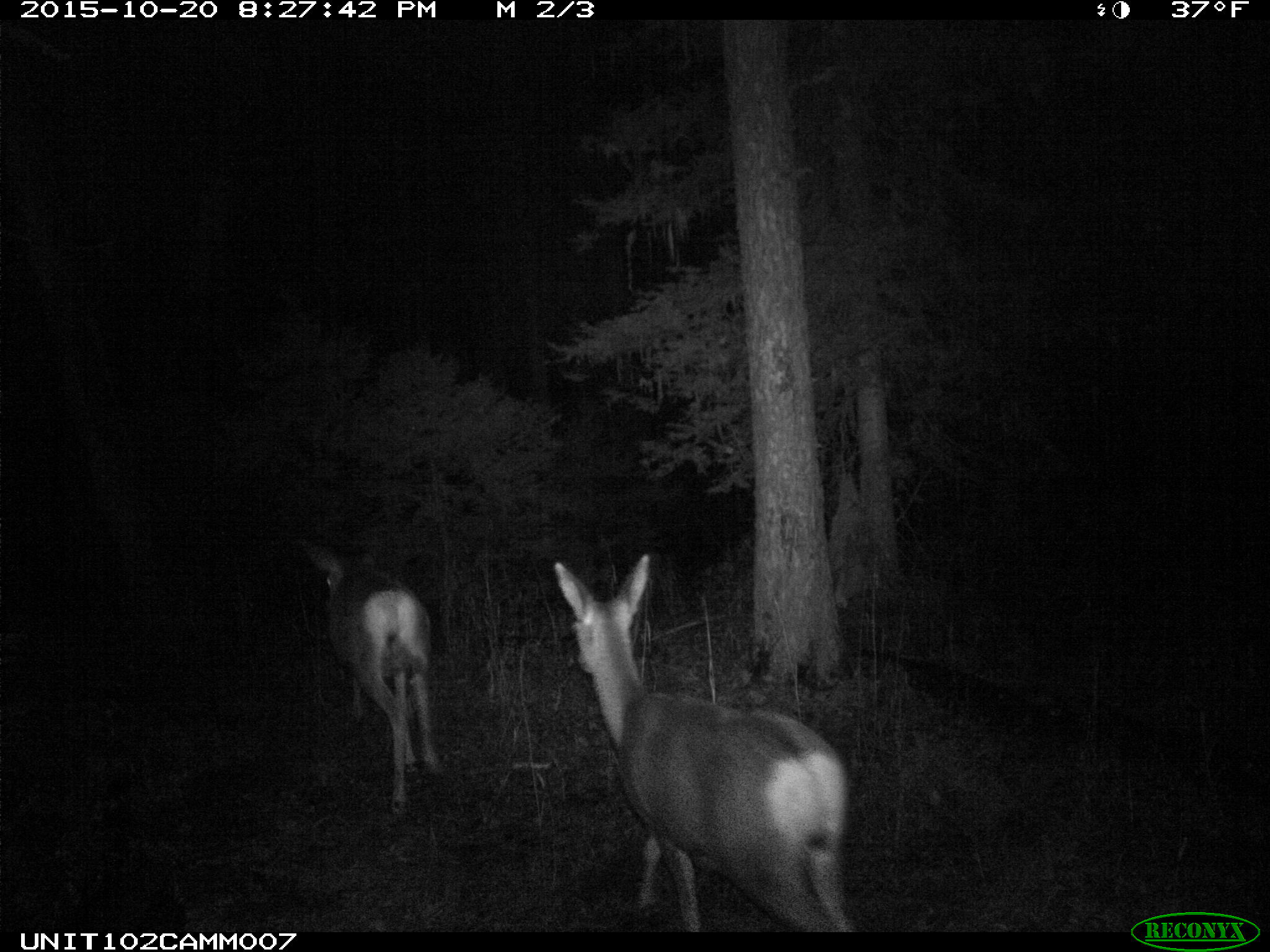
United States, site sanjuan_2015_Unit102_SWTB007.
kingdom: Animalia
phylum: Chordata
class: Mammalia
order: Artiodactyla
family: Cervidae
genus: Odocoileus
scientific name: Odocoileus hemionus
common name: mule deer